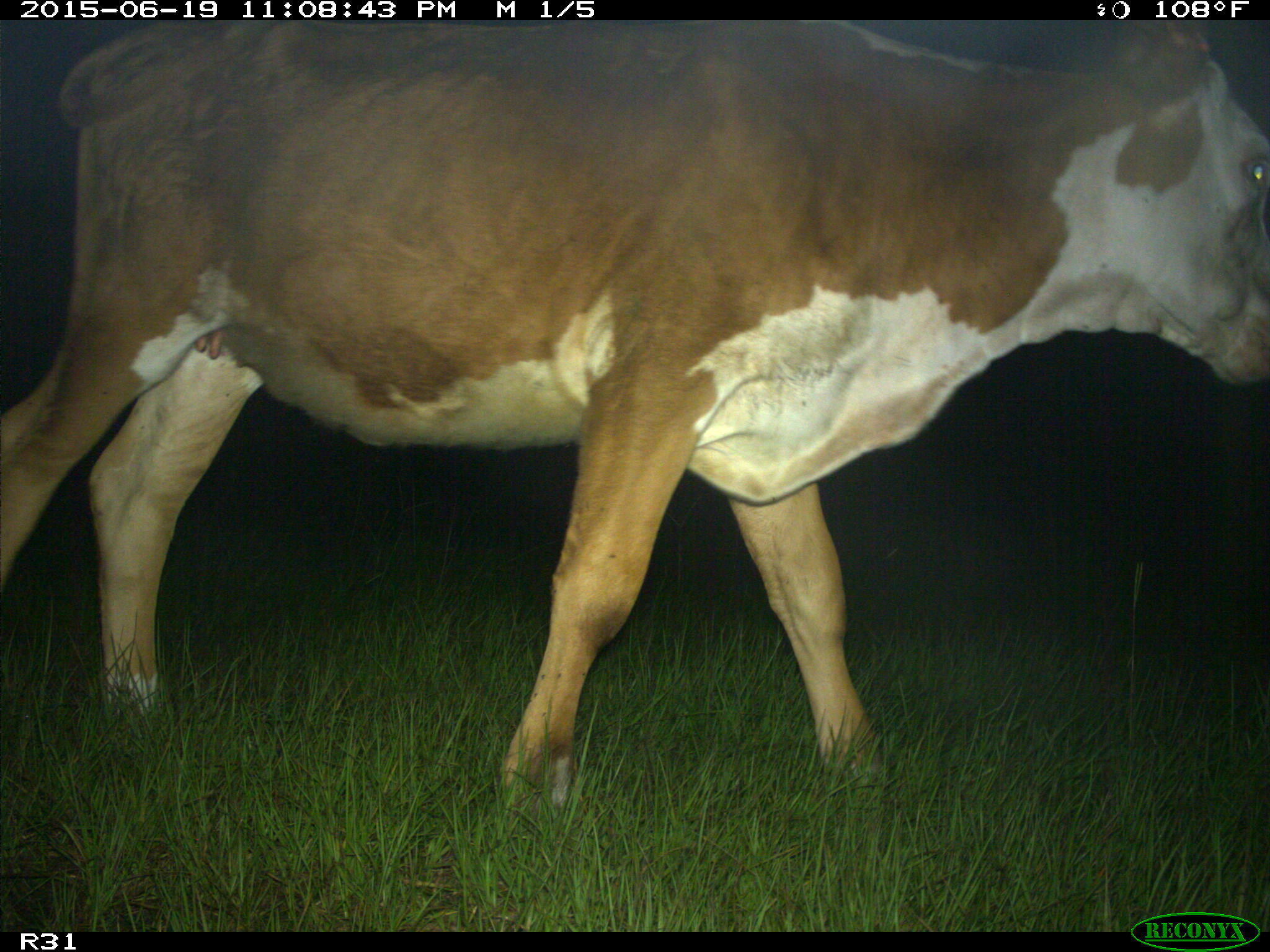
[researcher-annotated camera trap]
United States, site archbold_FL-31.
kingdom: Animalia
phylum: Chordata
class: Mammalia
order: Artiodactyla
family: Bovidae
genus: Bos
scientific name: Bos taurus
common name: domestic cow